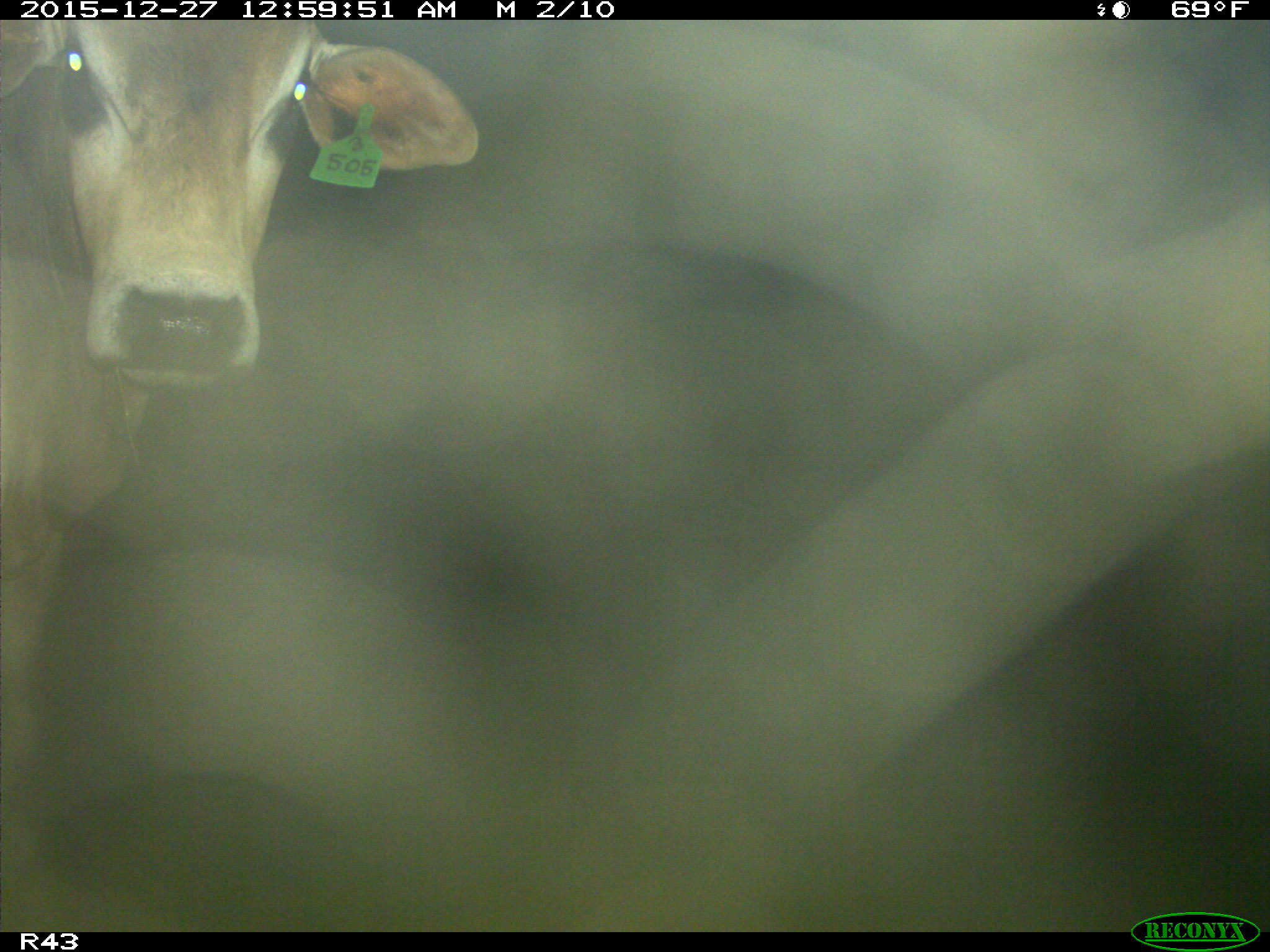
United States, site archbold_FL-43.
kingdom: Animalia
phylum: Chordata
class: Mammalia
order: Artiodactyla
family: Bovidae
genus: Bos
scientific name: Bos taurus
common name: domestic cow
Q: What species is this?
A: Bos taurus (domestic cow).